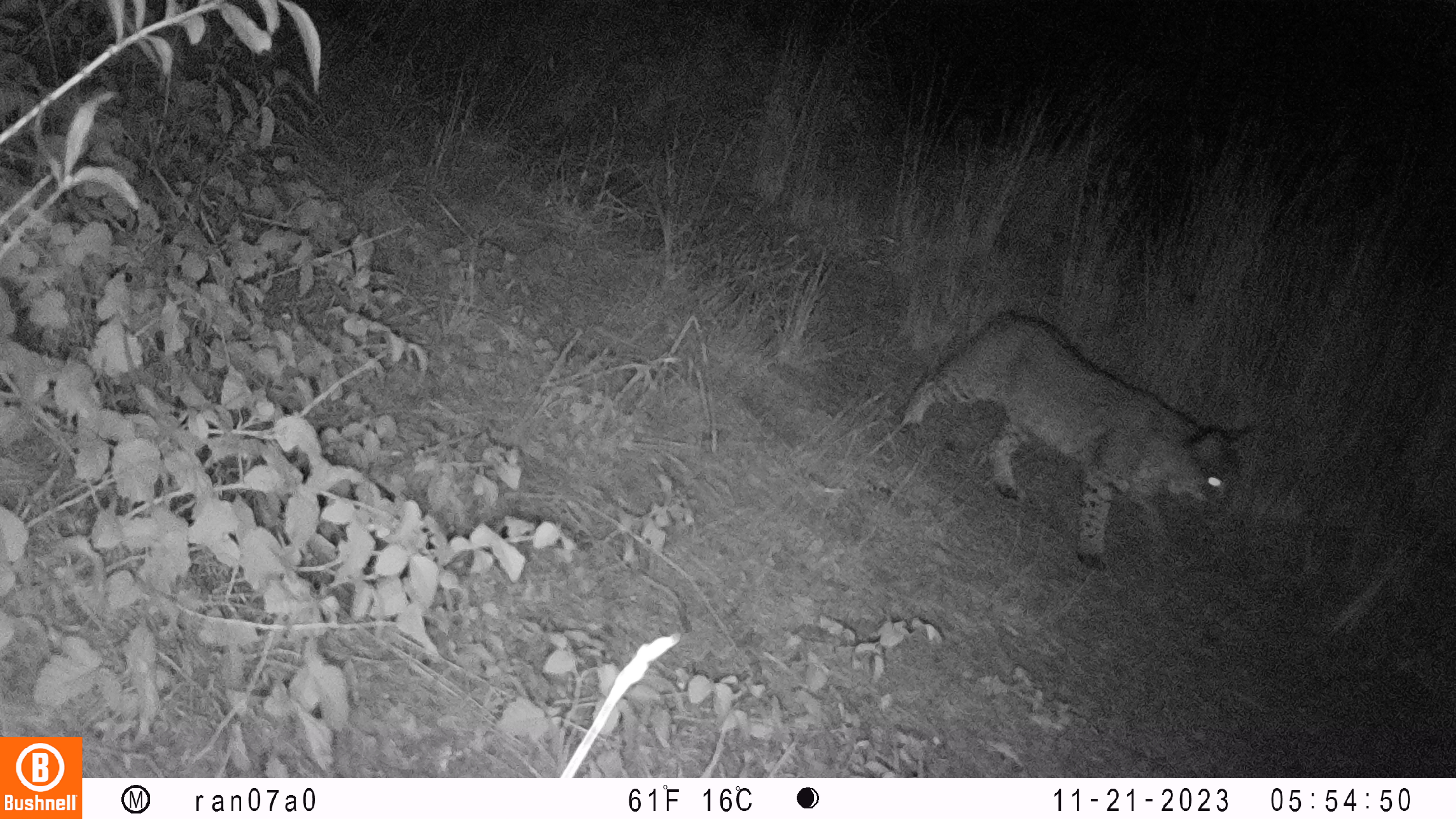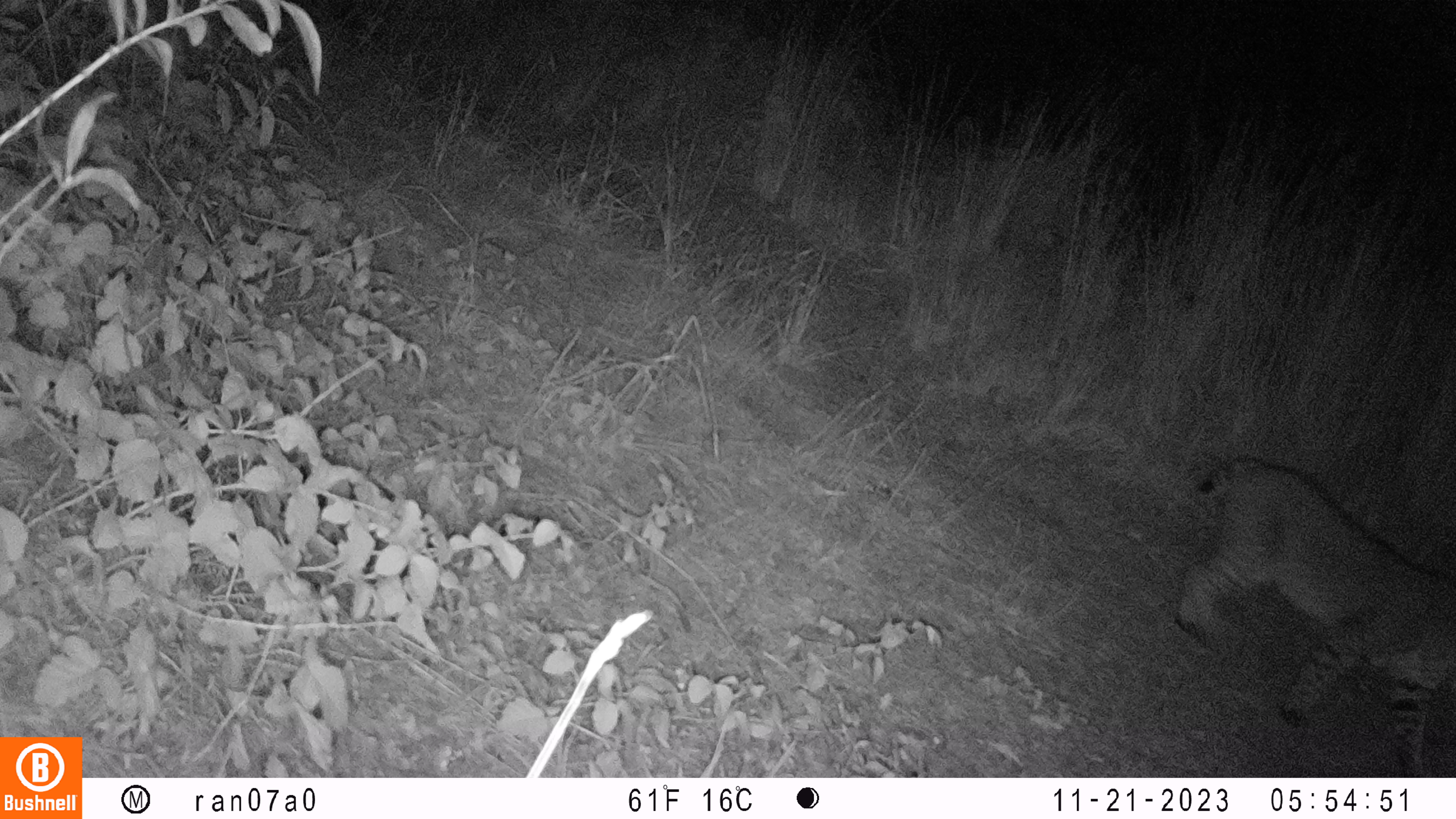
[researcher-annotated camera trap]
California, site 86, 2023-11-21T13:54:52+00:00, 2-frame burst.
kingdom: Animalia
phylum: Chordata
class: Mammalia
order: Carnivora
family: Felidae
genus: Lynx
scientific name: Lynx rufus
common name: bobcat